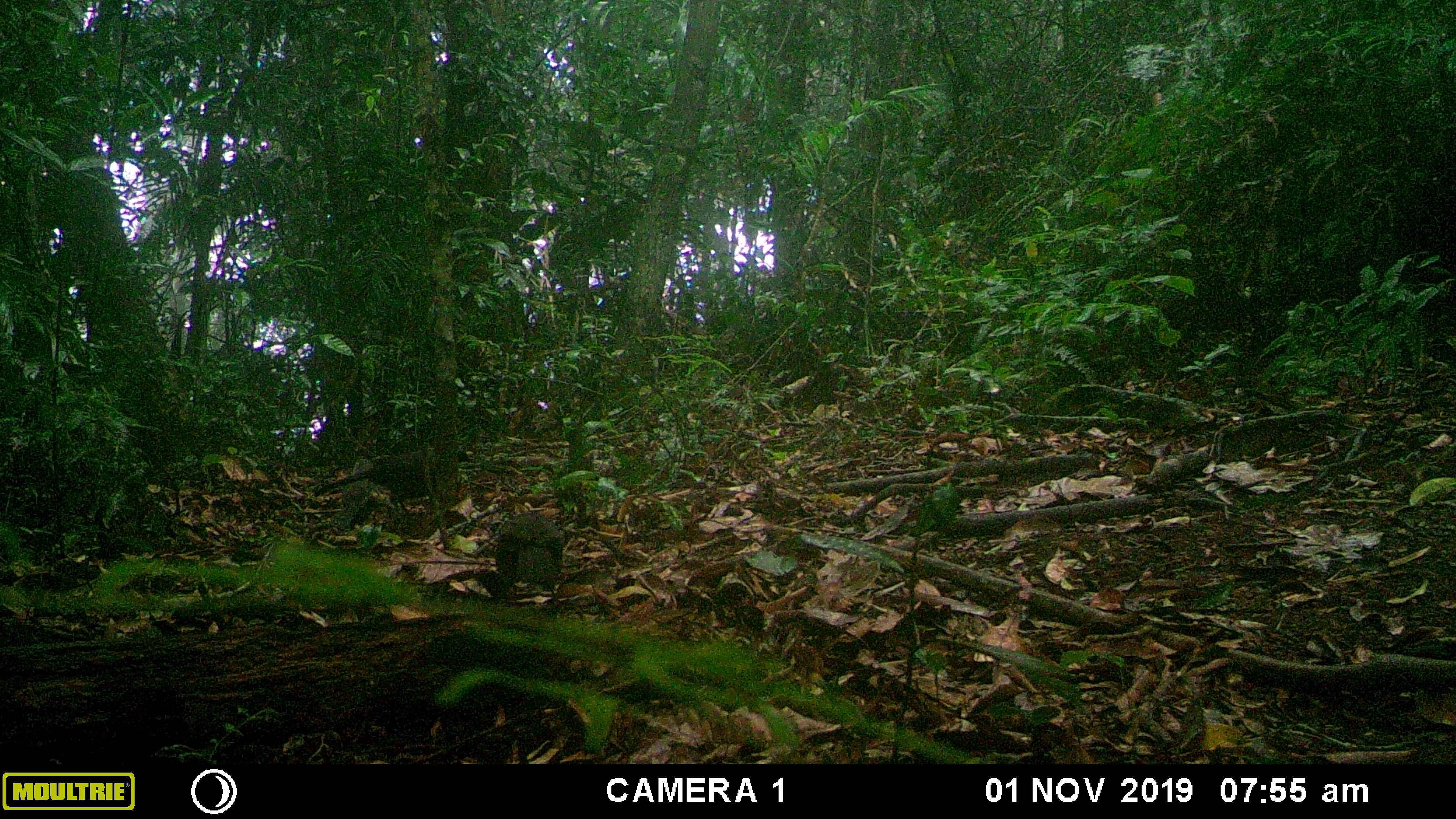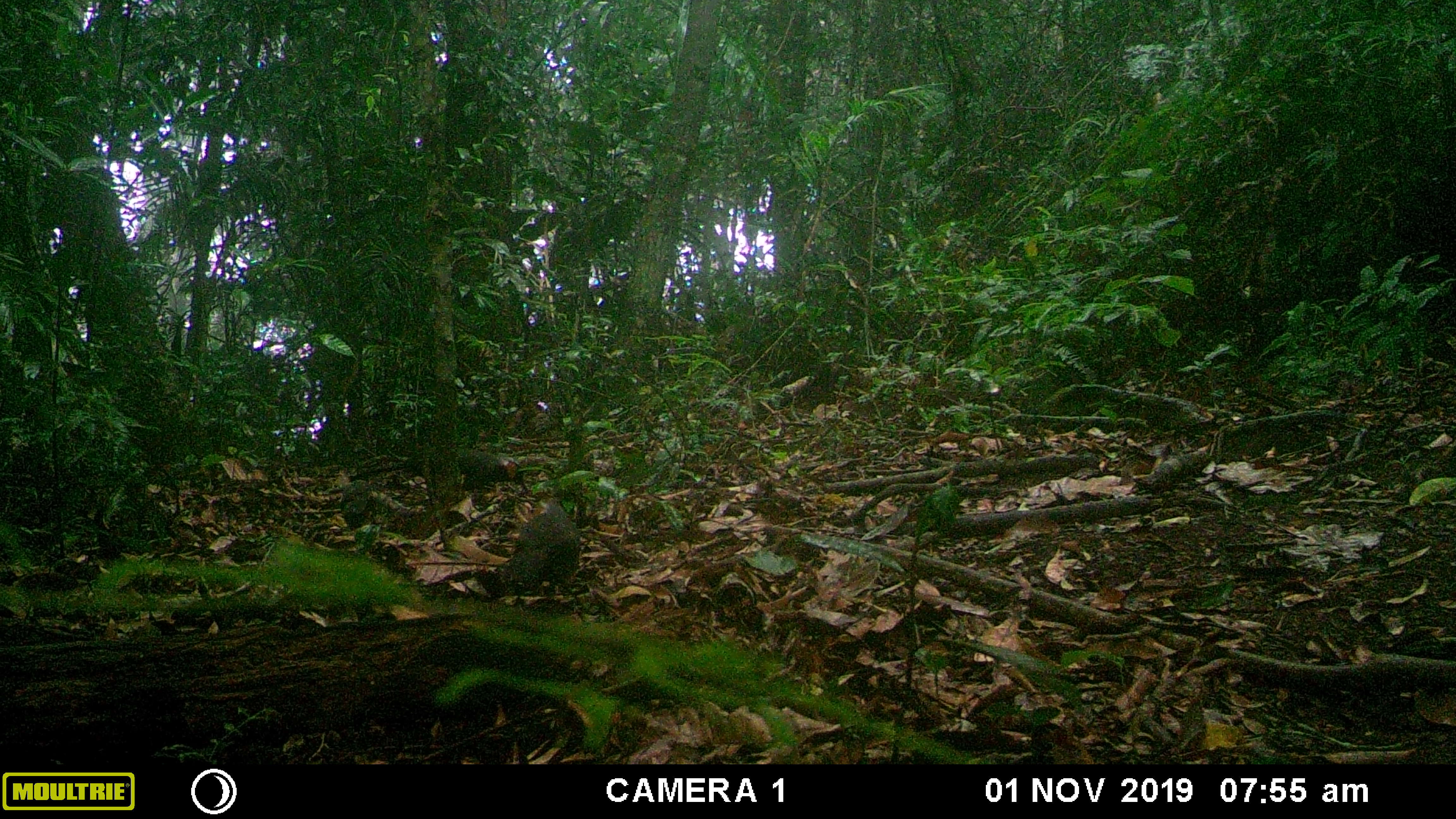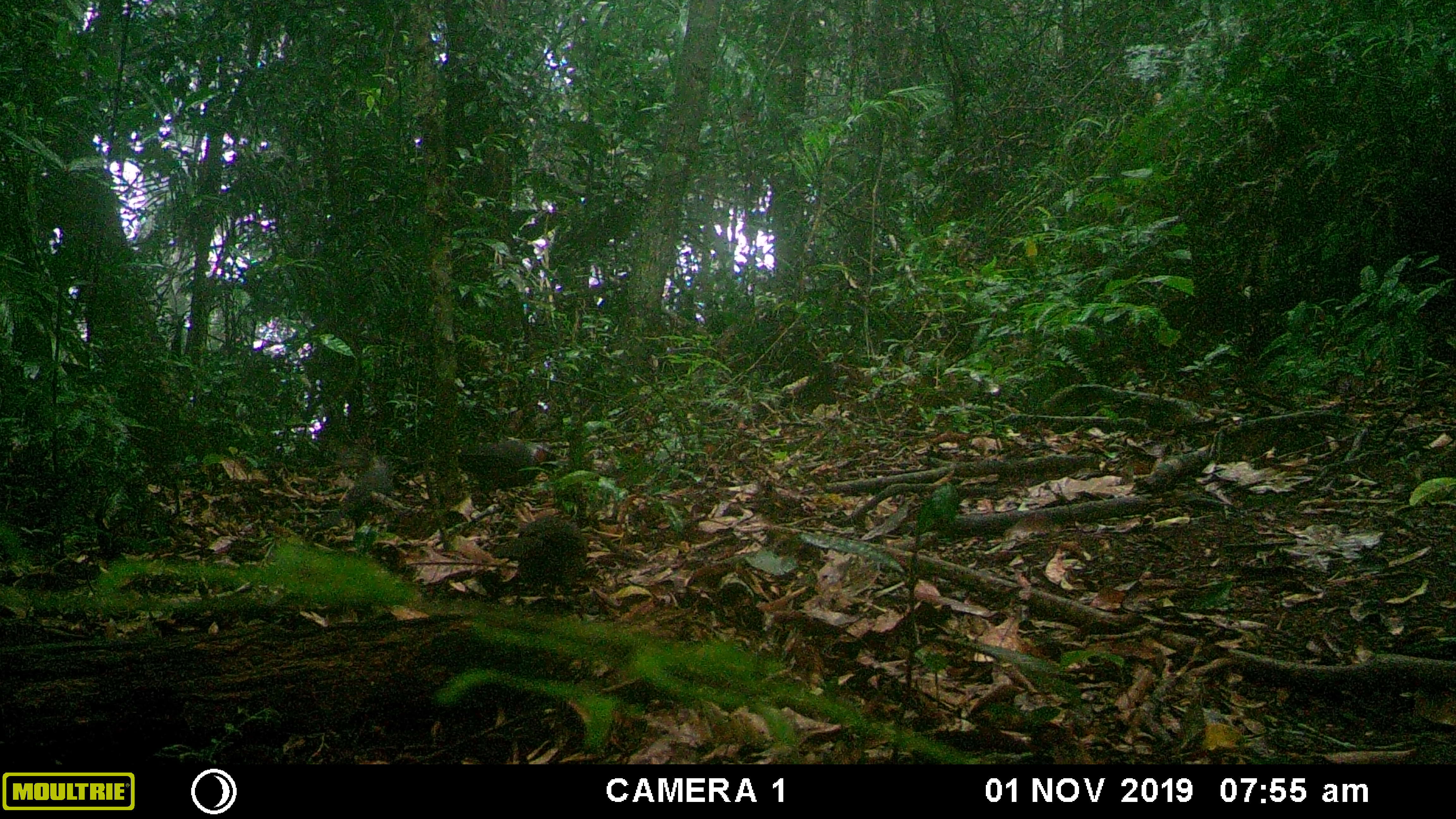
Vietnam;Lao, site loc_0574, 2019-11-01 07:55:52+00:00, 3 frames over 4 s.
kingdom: Animalia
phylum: Chordata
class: Aves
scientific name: Aves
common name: bird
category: unidentified bird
Unidentified bird (bird) (Aves). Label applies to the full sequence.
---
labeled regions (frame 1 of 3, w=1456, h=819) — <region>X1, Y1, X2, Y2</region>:
unidentified bird: <region>310, 445, 472, 518</region>; <region>492, 511, 568, 609</region>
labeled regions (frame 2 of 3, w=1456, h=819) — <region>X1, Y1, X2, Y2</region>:
unidentified bird: <region>507, 492, 588, 616</region>; <region>345, 447, 536, 499</region>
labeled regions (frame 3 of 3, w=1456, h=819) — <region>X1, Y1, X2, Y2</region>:
unidentified bird: <region>408, 435, 564, 511</region>; <region>485, 511, 589, 609</region>; <region>303, 454, 396, 535</region>